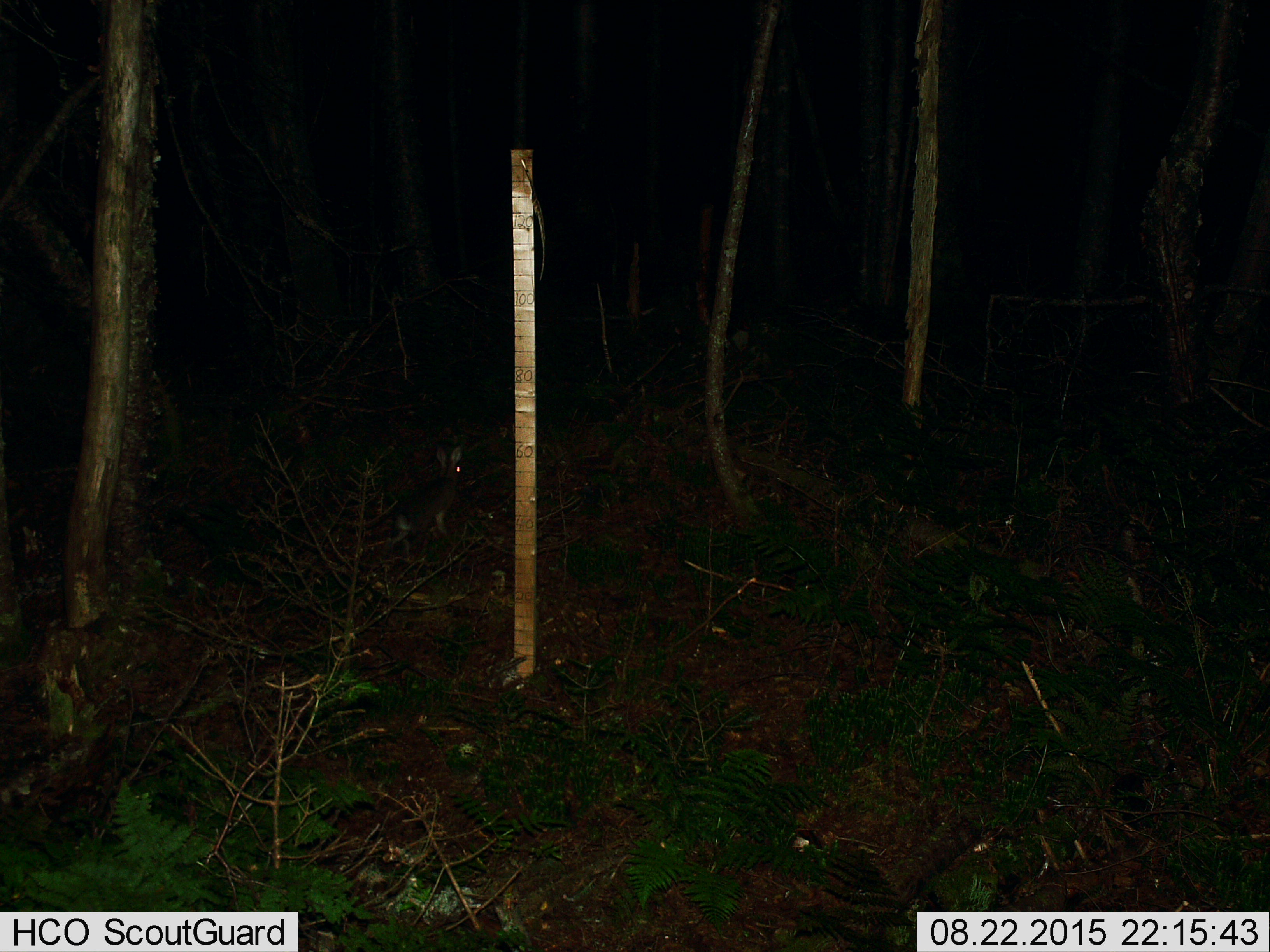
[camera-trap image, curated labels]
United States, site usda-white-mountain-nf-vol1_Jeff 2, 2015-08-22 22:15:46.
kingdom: Animalia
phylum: Chordata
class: Mammalia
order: Lagomorpha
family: Leporidae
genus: Lepus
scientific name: Lepus americanus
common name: snowshoe hare